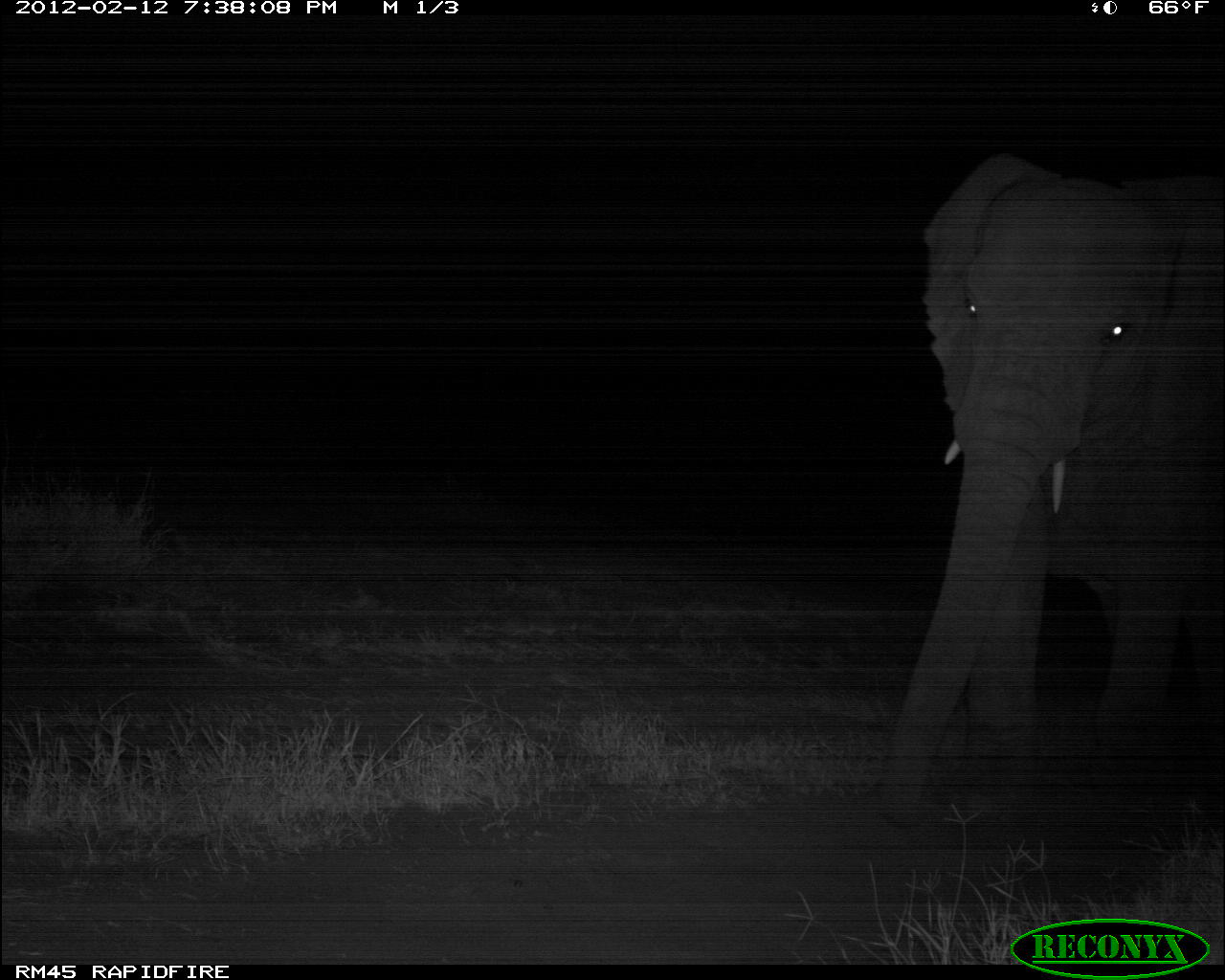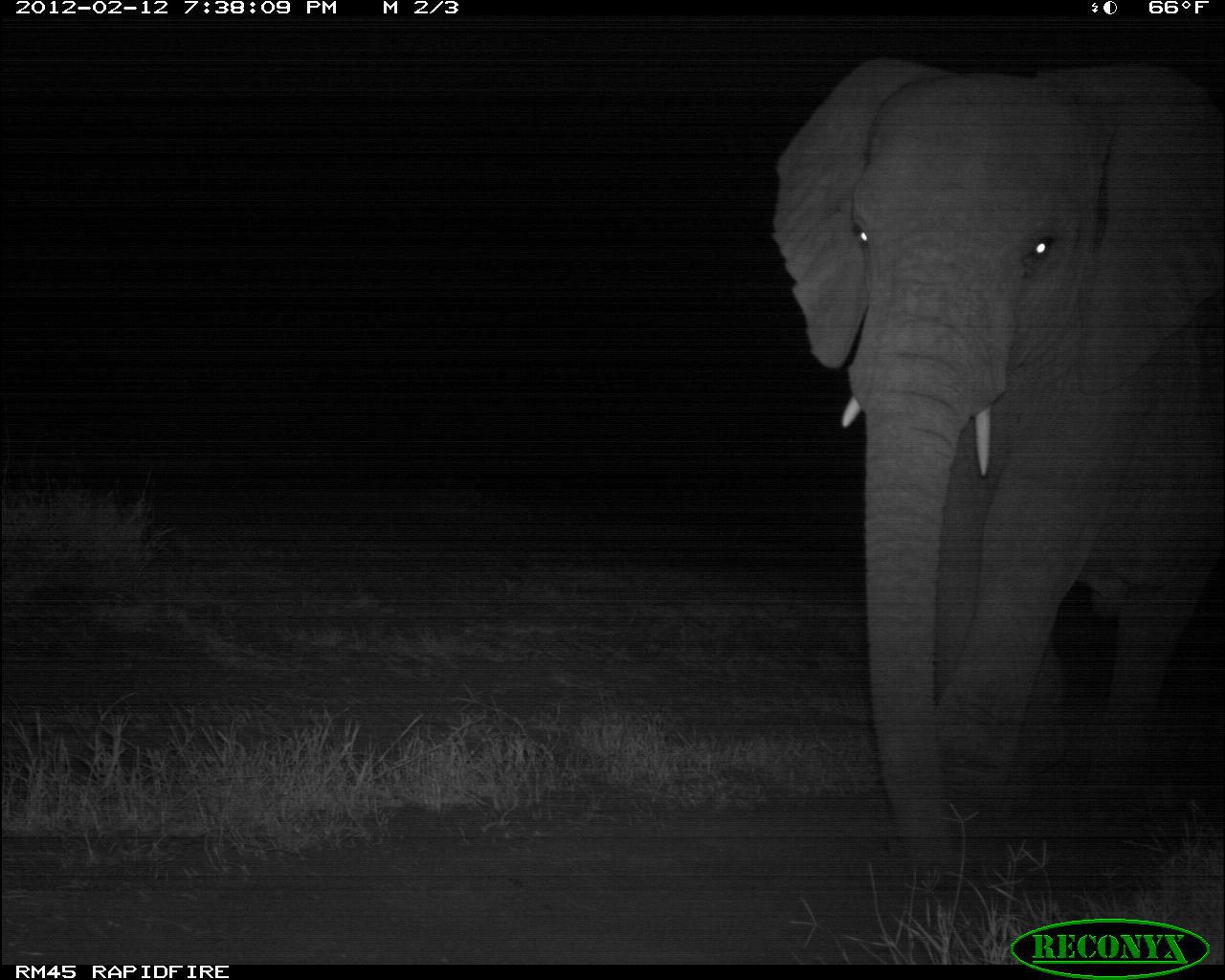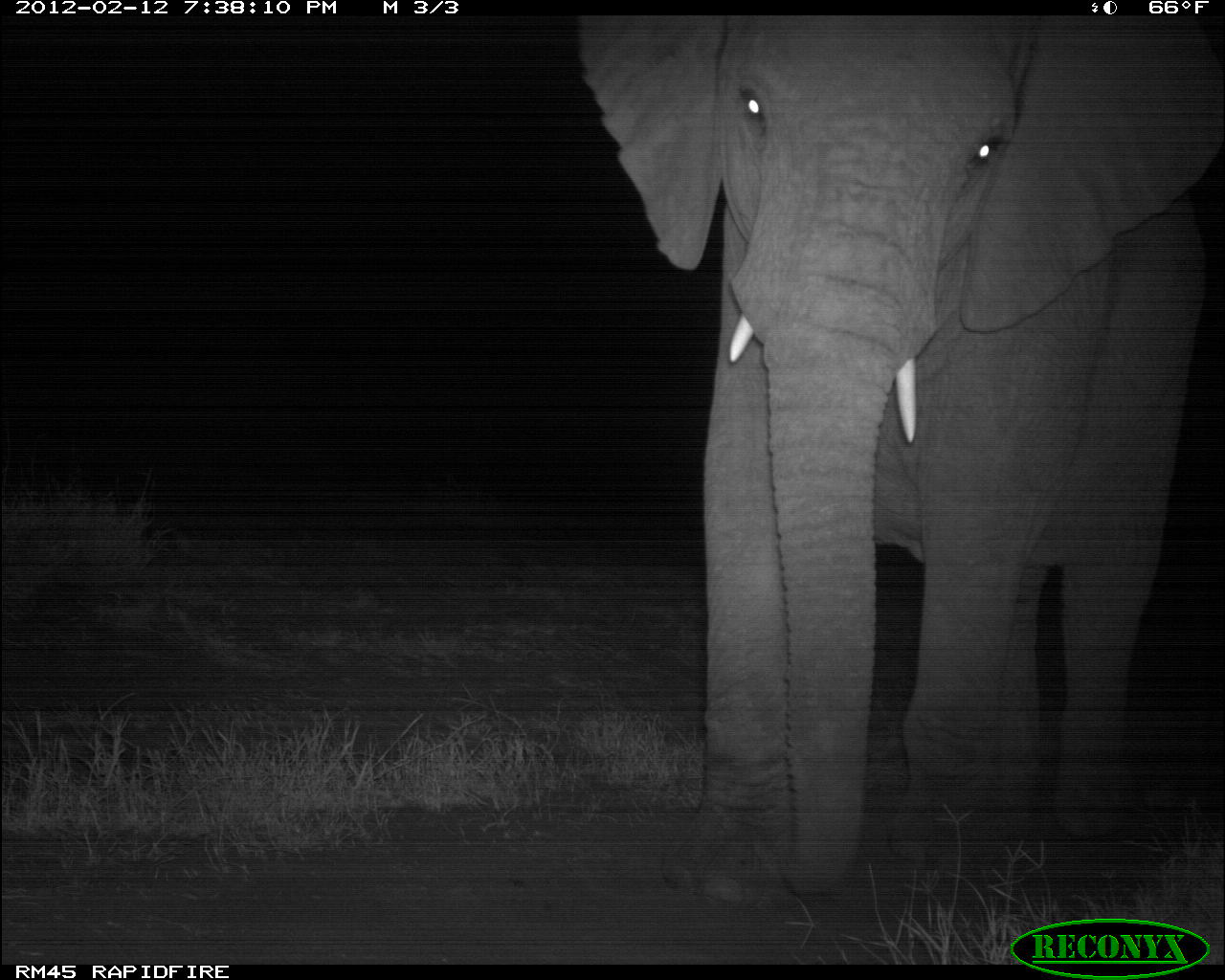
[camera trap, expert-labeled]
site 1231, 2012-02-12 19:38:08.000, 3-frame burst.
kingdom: Animalia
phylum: Chordata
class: Mammalia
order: Proboscidea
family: Elephantidae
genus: Loxodonta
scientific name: Loxodonta africana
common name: african bush elephant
Loxodonta africana (african bush elephant), count 1.